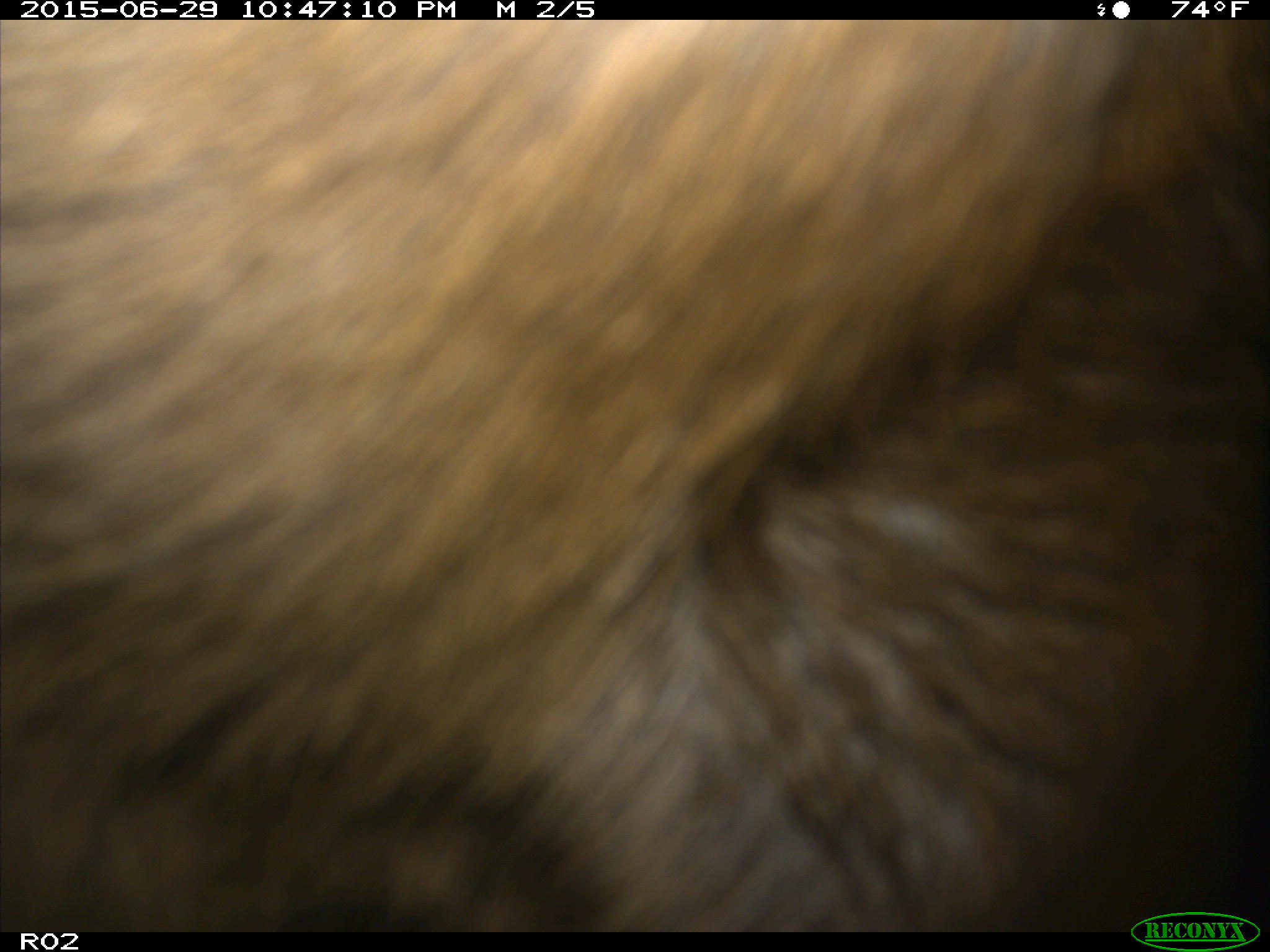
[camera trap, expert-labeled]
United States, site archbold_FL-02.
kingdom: Animalia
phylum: Chordata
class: Mammalia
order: Artiodactyla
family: Bovidae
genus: Bos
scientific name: Bos taurus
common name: domestic cow